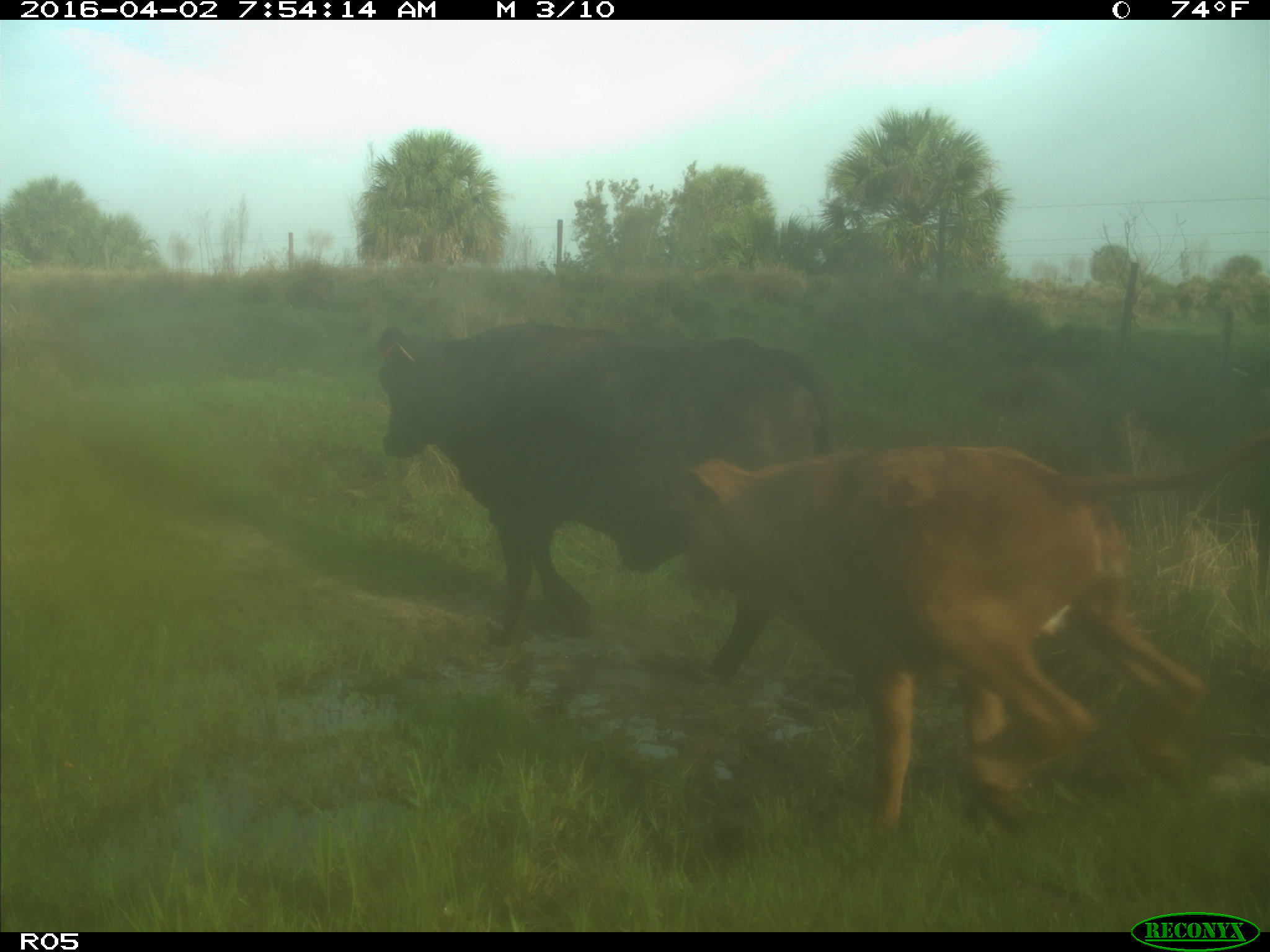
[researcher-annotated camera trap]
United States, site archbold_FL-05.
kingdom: Animalia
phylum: Chordata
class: Mammalia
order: Artiodactyla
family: Bovidae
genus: Bos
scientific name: Bos taurus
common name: domestic cow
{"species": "Bos taurus (domestic cow)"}